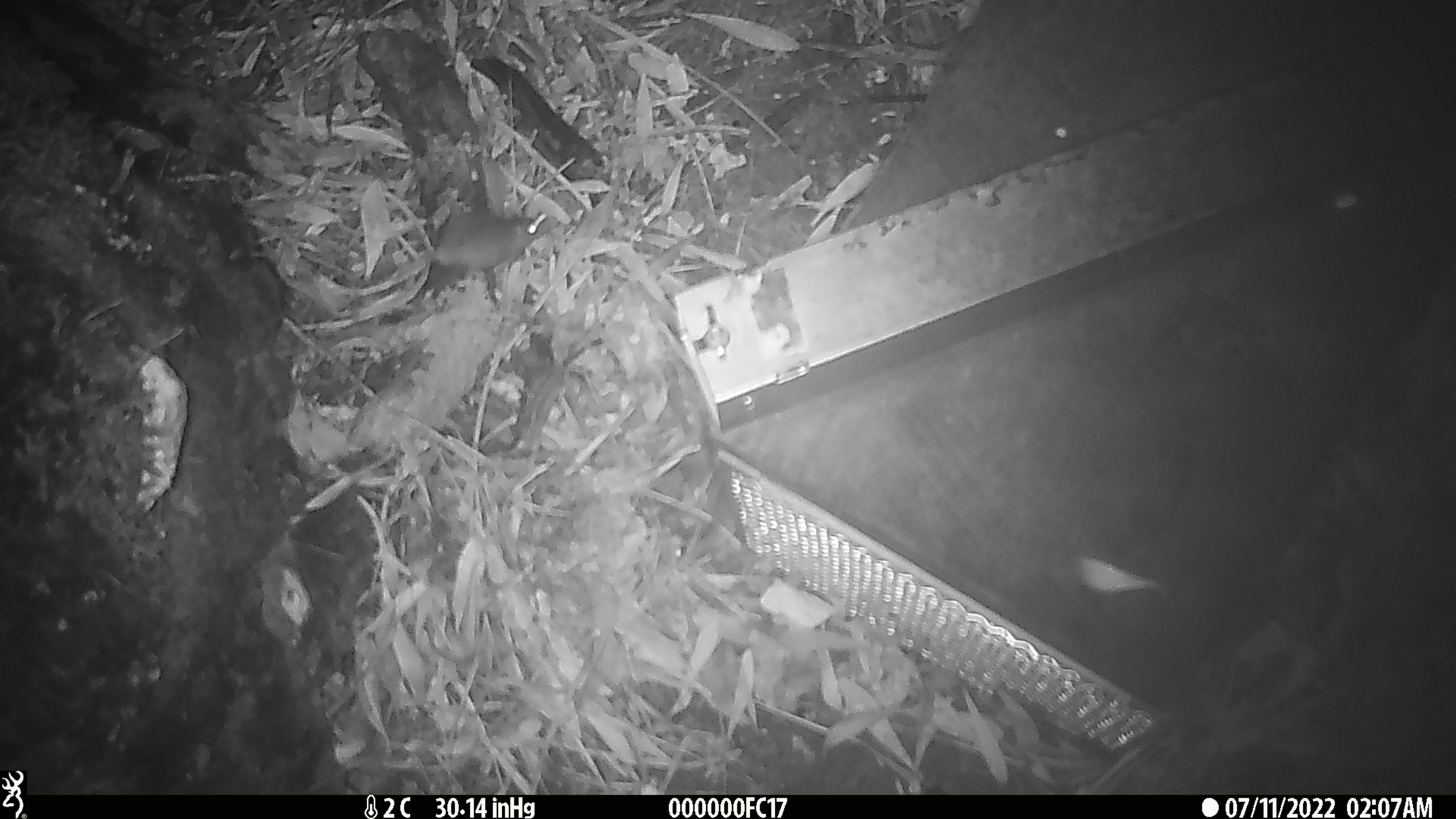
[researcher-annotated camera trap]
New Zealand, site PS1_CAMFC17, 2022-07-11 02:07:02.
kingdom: Animalia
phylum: Chordata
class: Mammalia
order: Rodentia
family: Muridae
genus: Mus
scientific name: Mus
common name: mouse